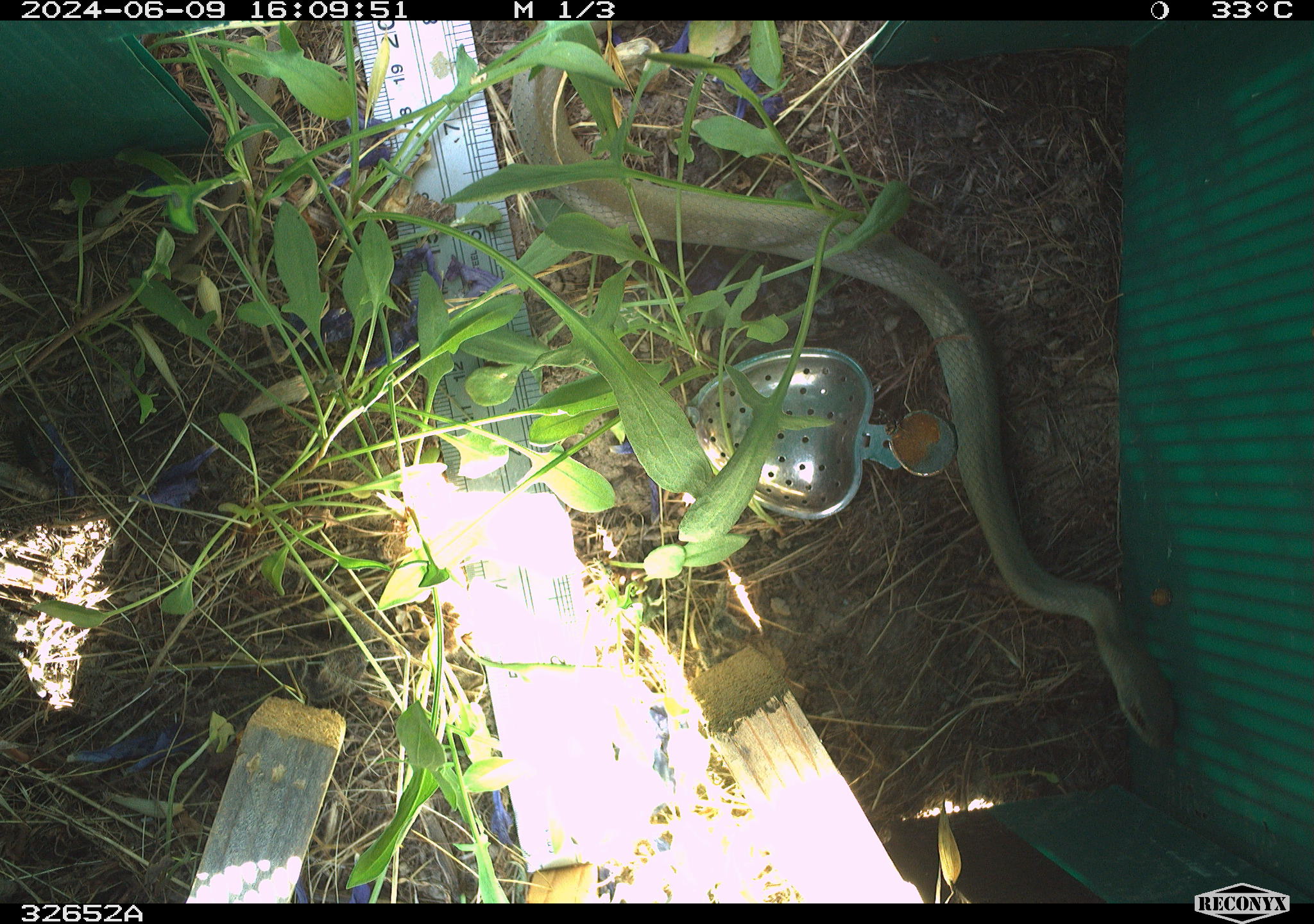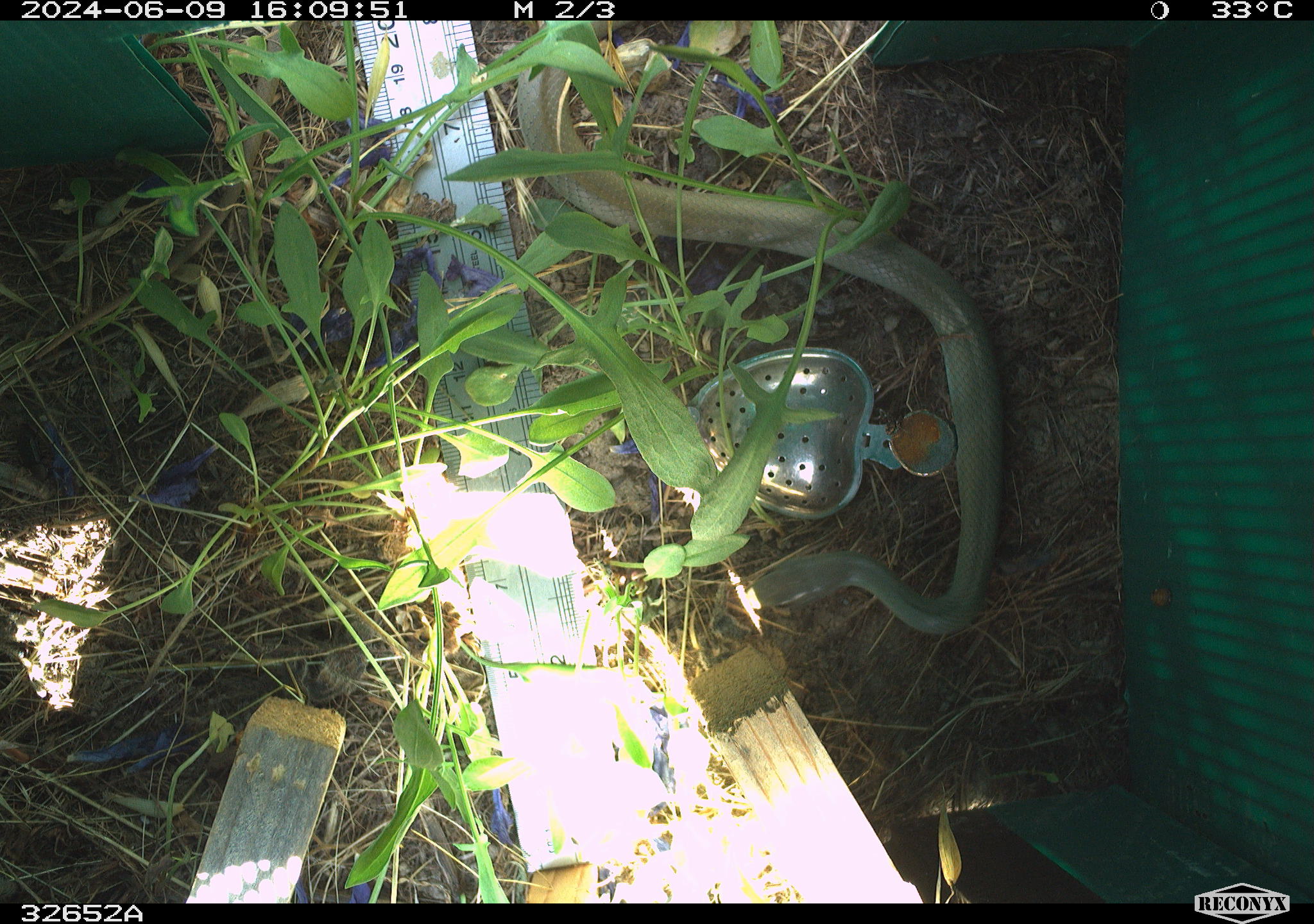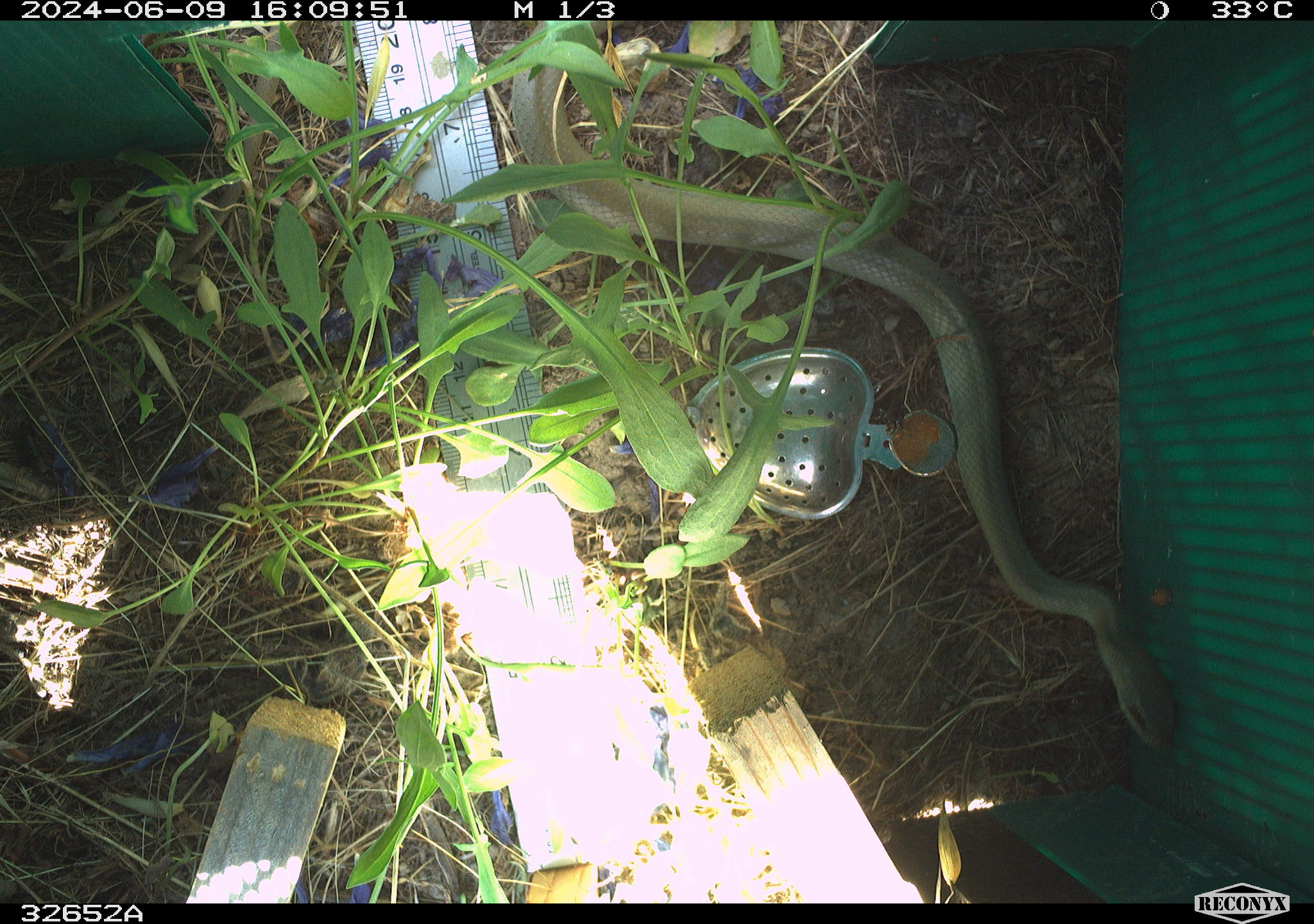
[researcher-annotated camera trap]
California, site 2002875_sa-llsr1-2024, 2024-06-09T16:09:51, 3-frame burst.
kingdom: Animalia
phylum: Chordata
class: Reptilia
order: Squamata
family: Colubridae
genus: Coluber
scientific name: Coluber constrictor mormon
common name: western yellow-bellied racer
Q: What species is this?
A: Western yellow-bellied racer (Coluber constrictor mormon).